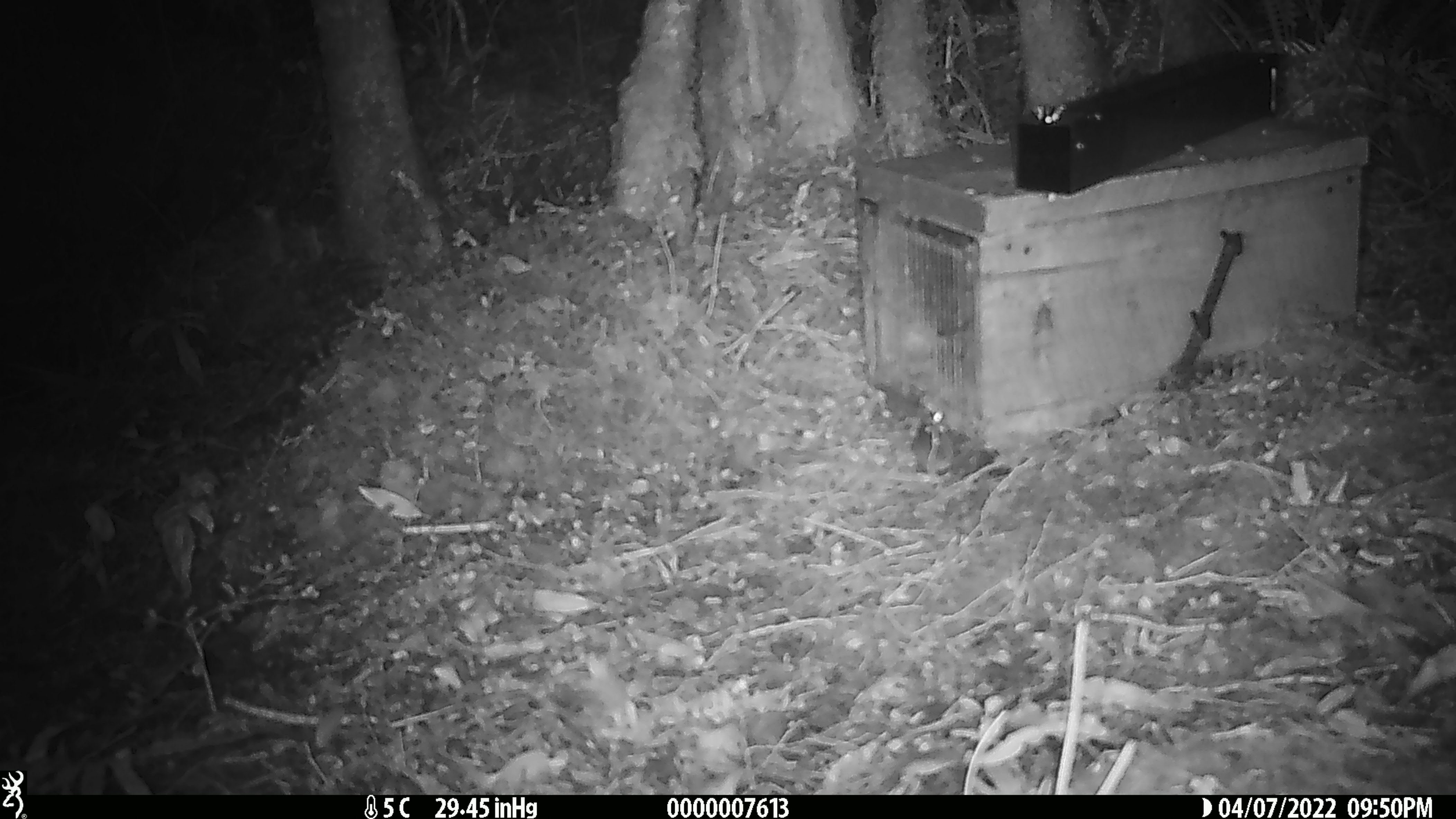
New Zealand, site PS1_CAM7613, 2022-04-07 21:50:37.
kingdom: Animalia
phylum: Chordata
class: Mammalia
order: Rodentia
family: Muridae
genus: Mus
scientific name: Mus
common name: mouse